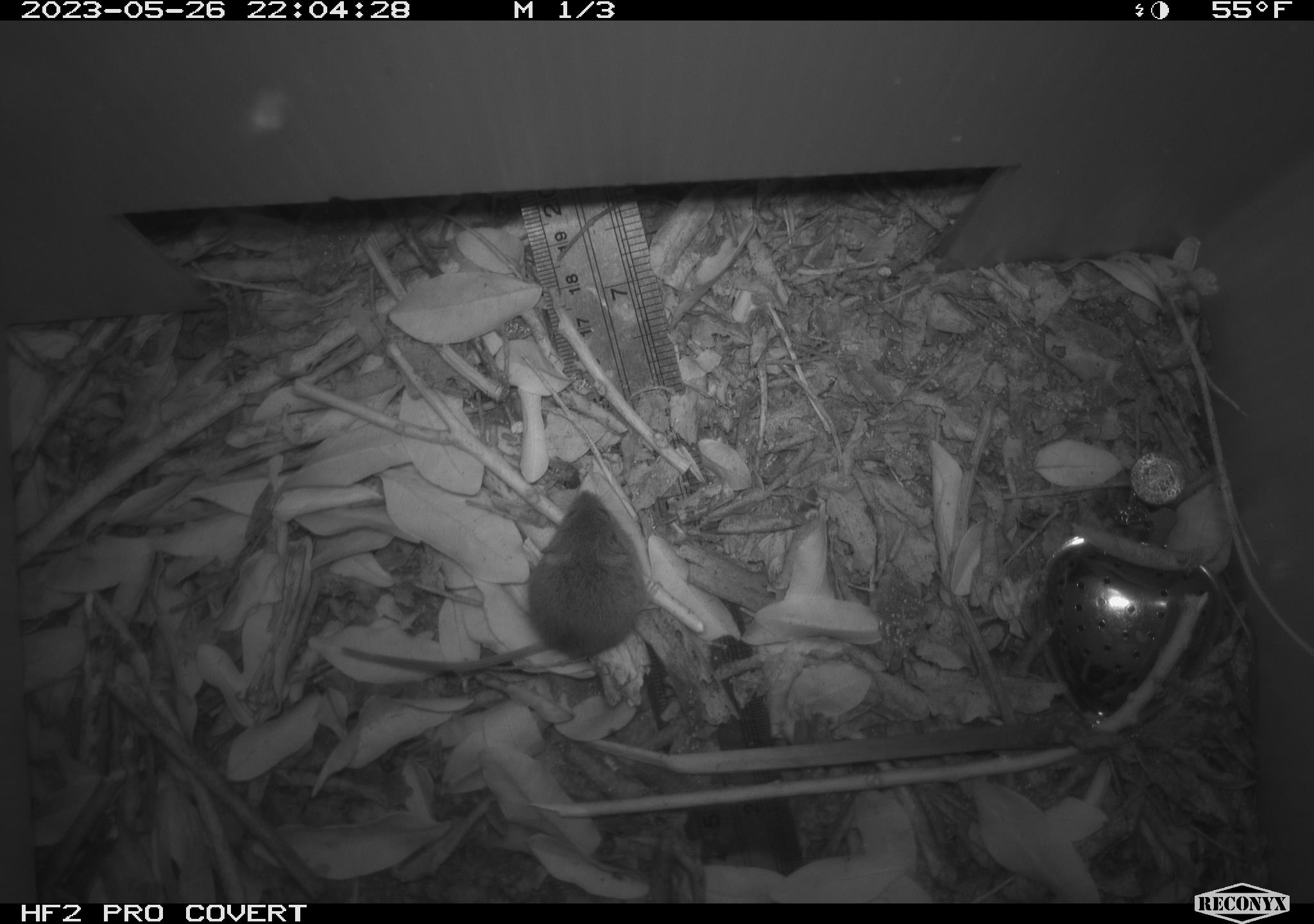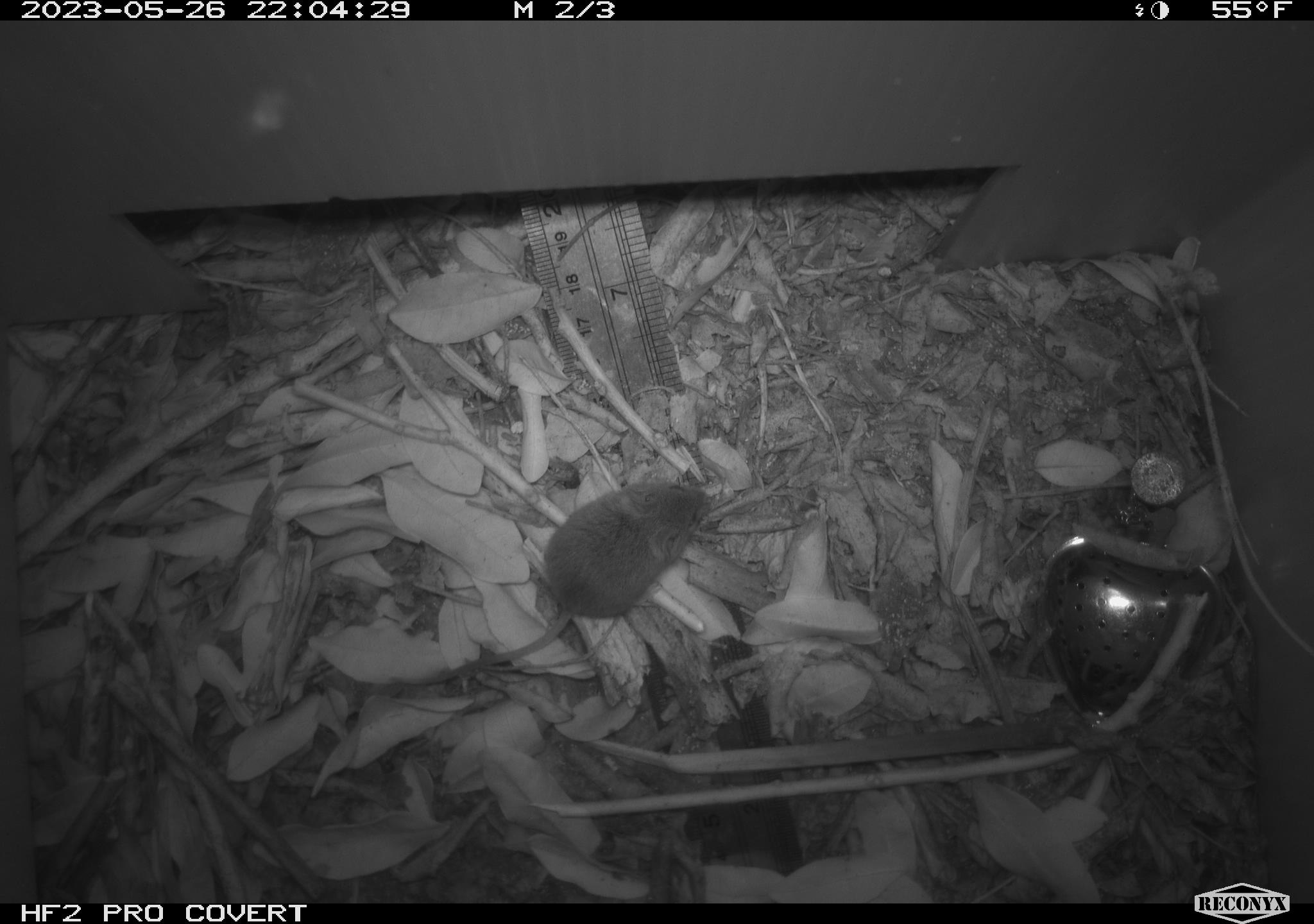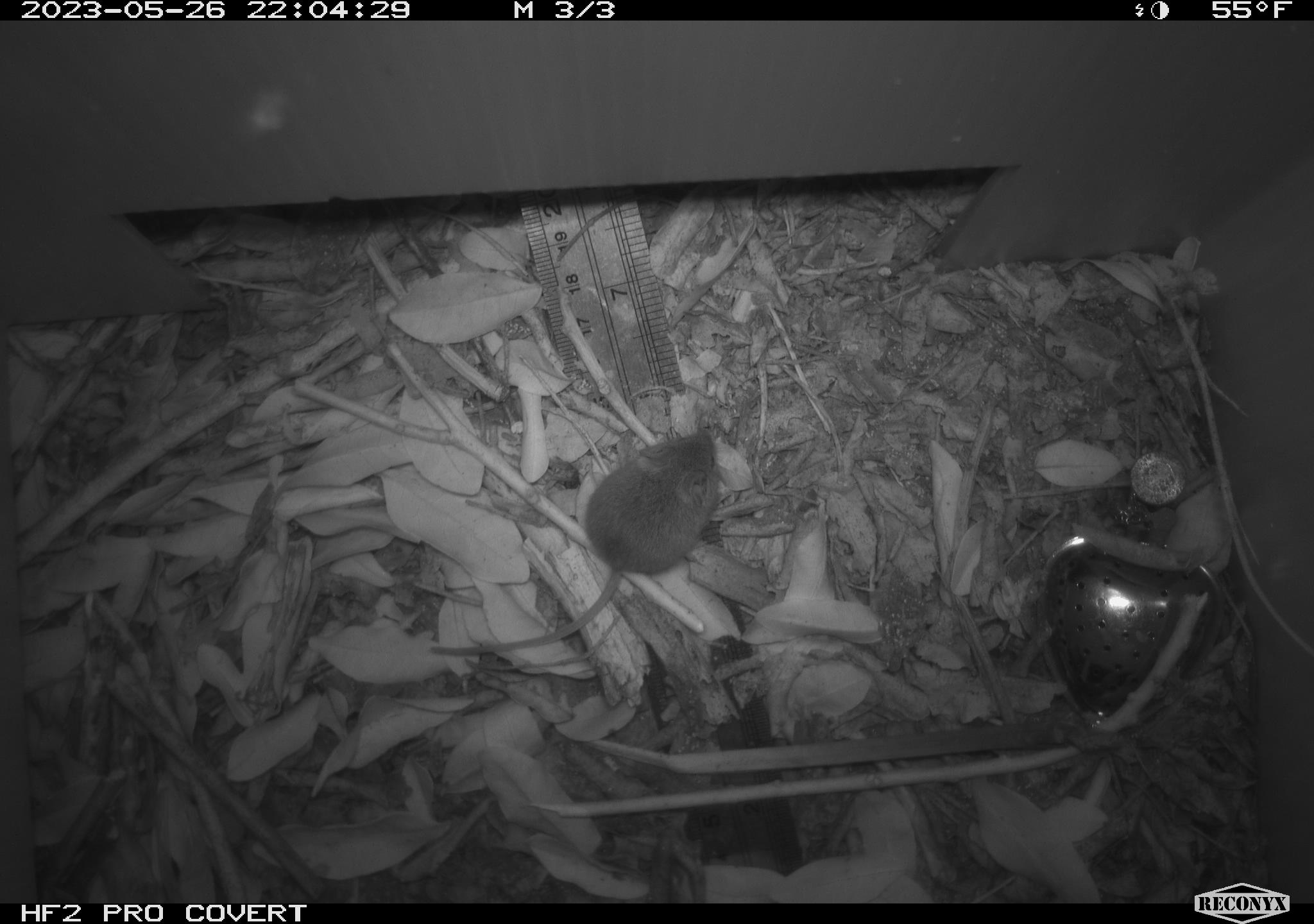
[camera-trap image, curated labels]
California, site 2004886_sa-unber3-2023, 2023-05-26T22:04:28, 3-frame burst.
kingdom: Animalia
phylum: Chordata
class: Mammalia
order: Rodentia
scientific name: Rodentia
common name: mouse species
Mouse species (Rodentia).